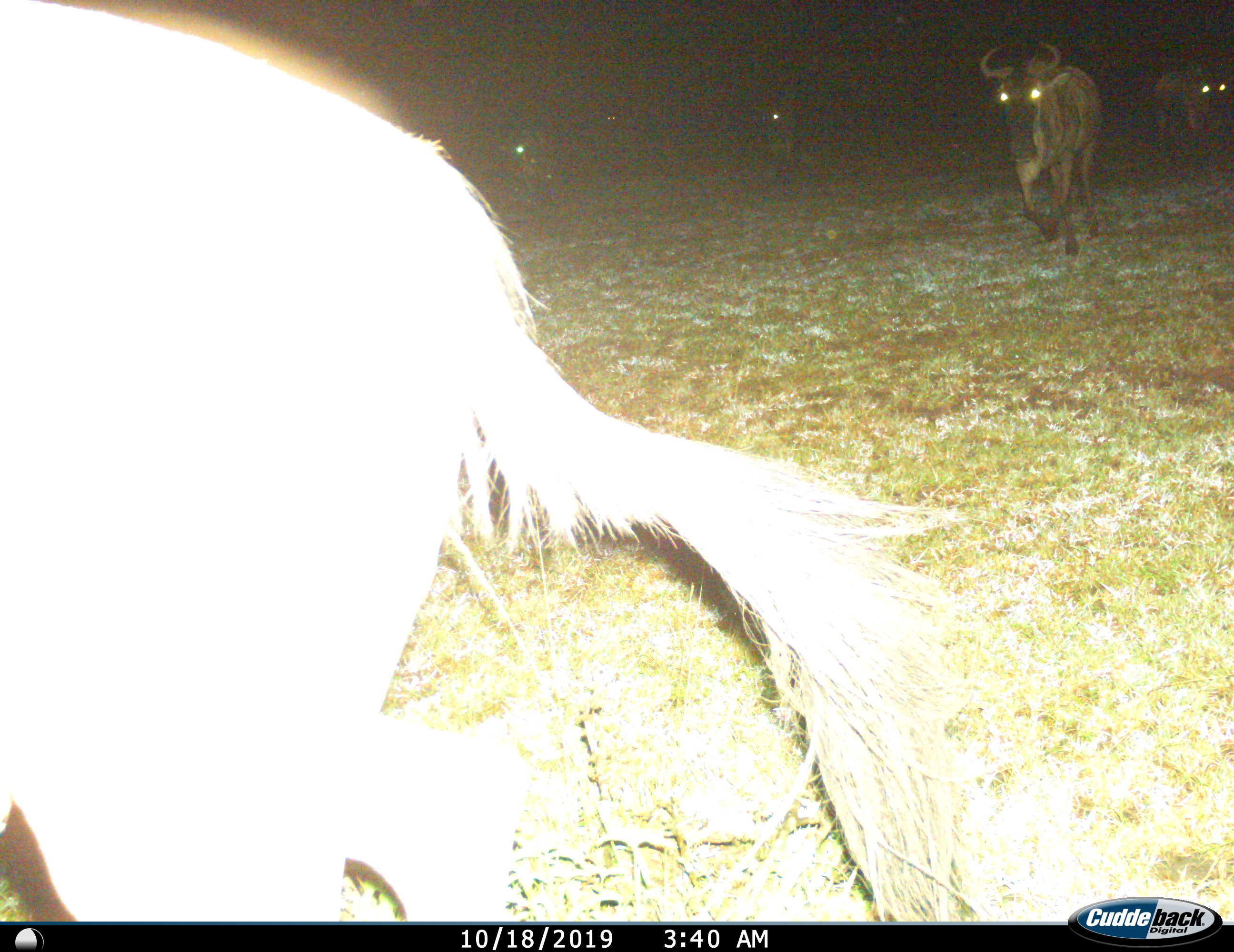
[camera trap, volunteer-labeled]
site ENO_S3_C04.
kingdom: Animalia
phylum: Chordata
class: Mammalia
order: Artiodactyla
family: Bovidae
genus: Connochaetes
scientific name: Connochaetes taurinus taurinus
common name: blue wildebeest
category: wildebeestblue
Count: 5.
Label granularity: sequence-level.